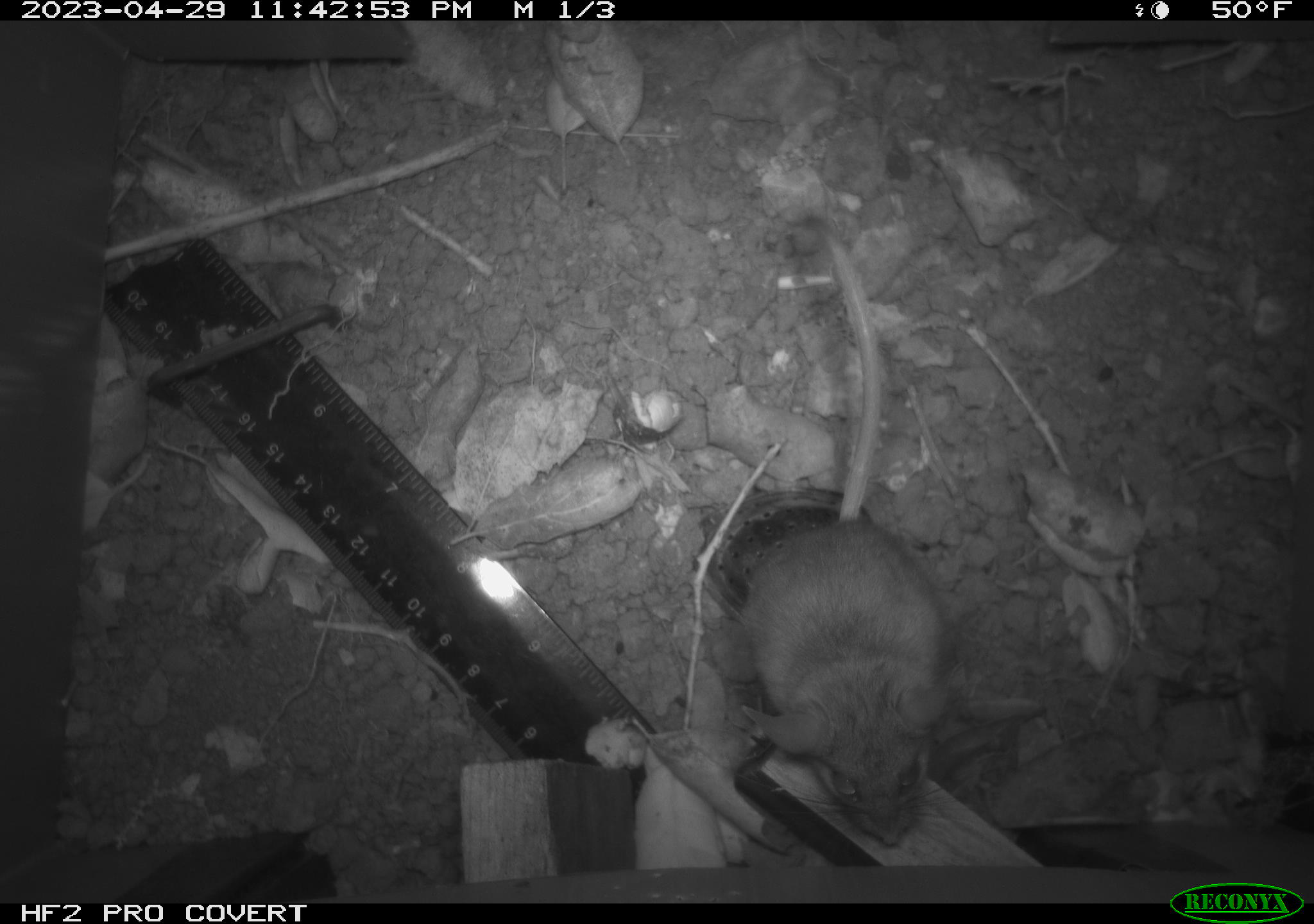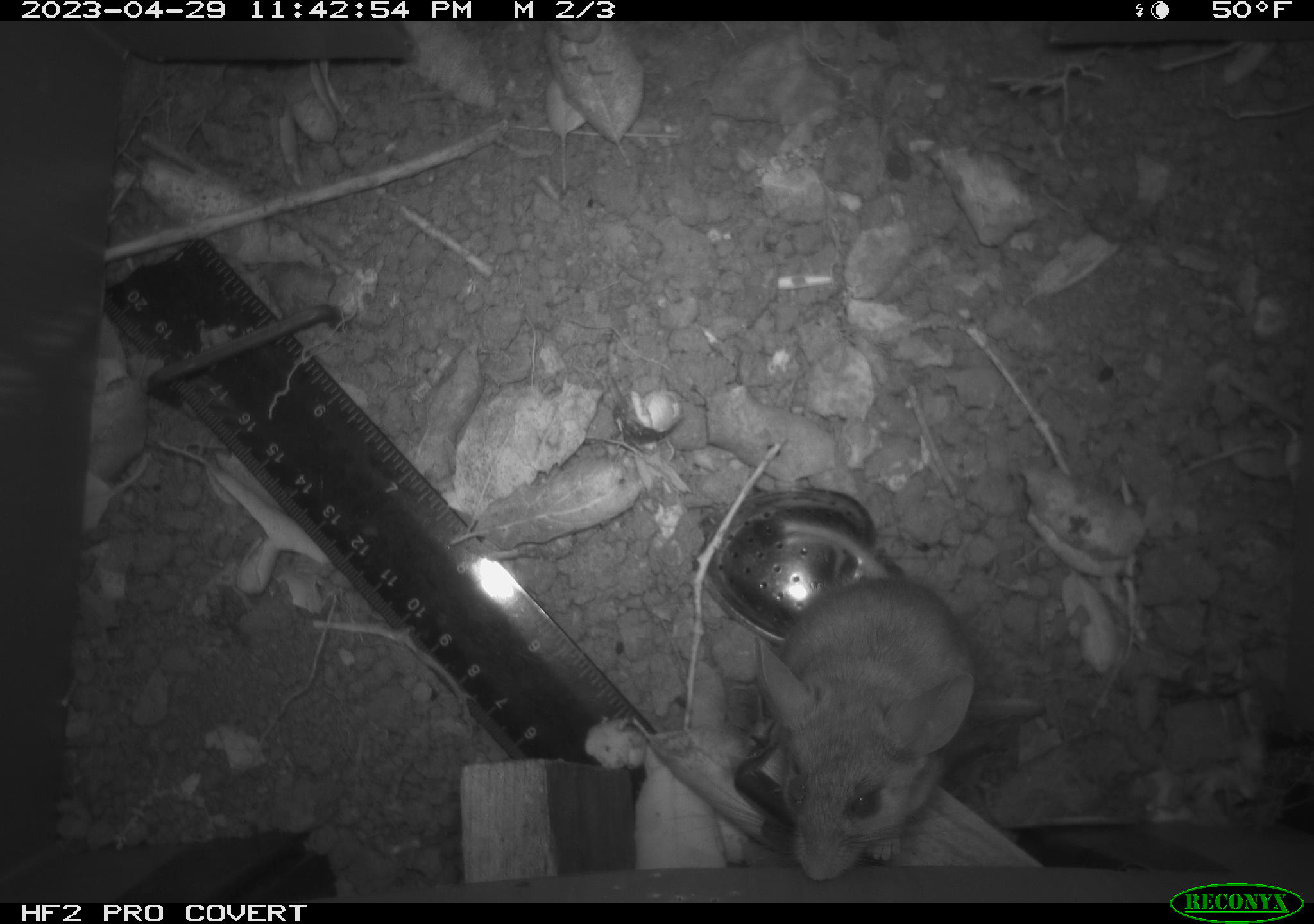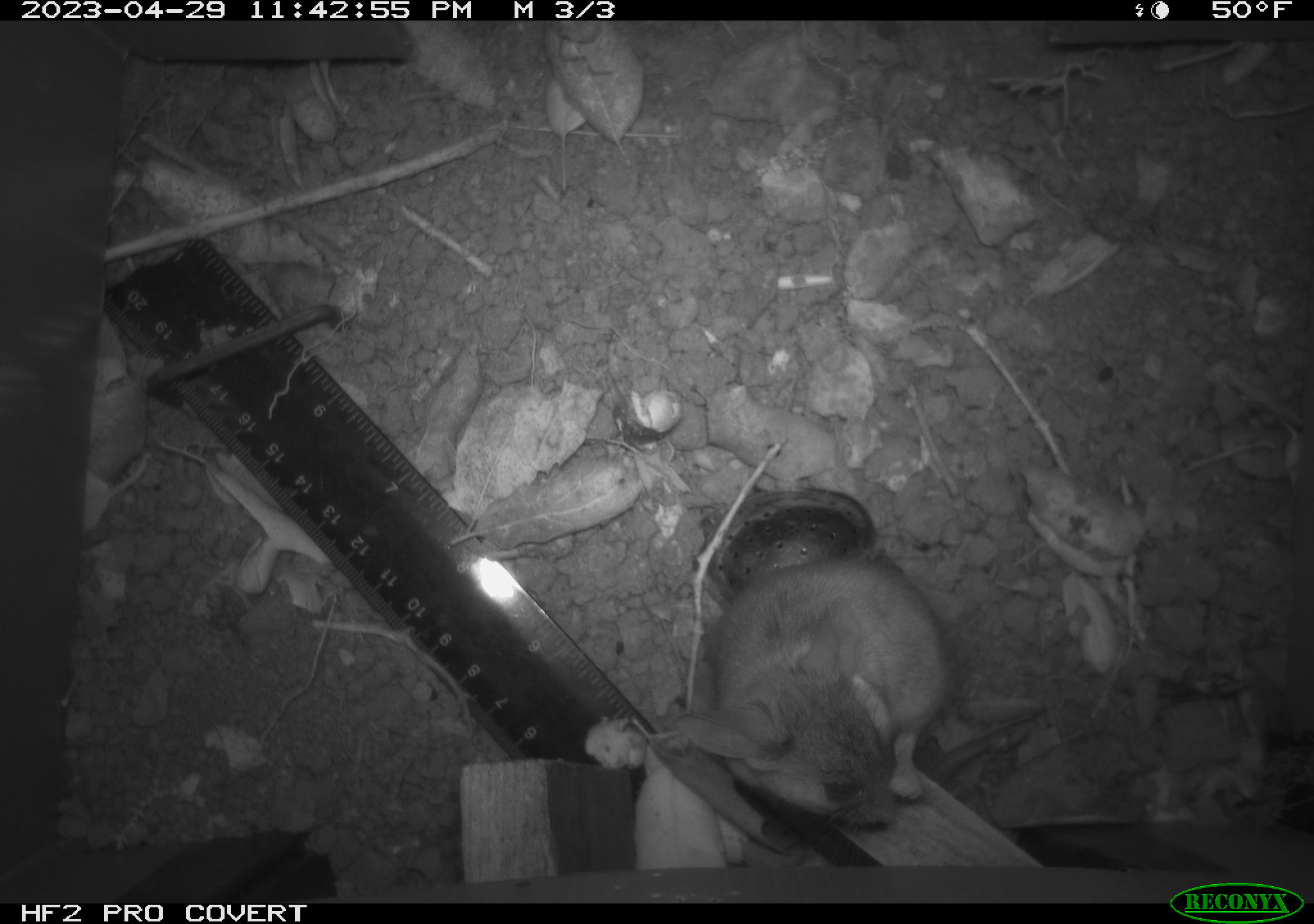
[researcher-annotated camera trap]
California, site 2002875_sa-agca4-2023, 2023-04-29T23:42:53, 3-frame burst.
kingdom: Animalia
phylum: Chordata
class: Mammalia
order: Rodentia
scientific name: Rodentia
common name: mouse species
Mouse species (Rodentia).